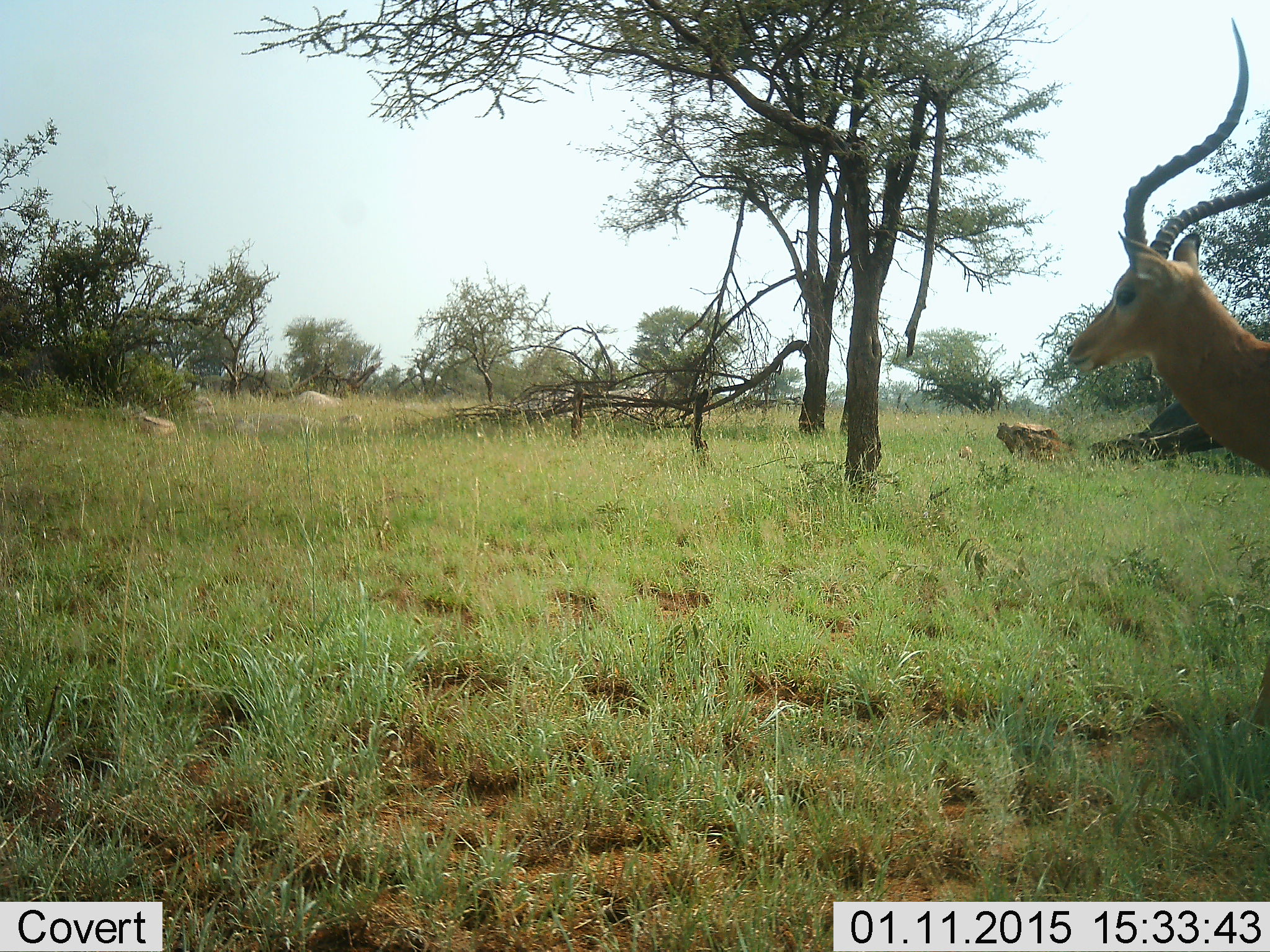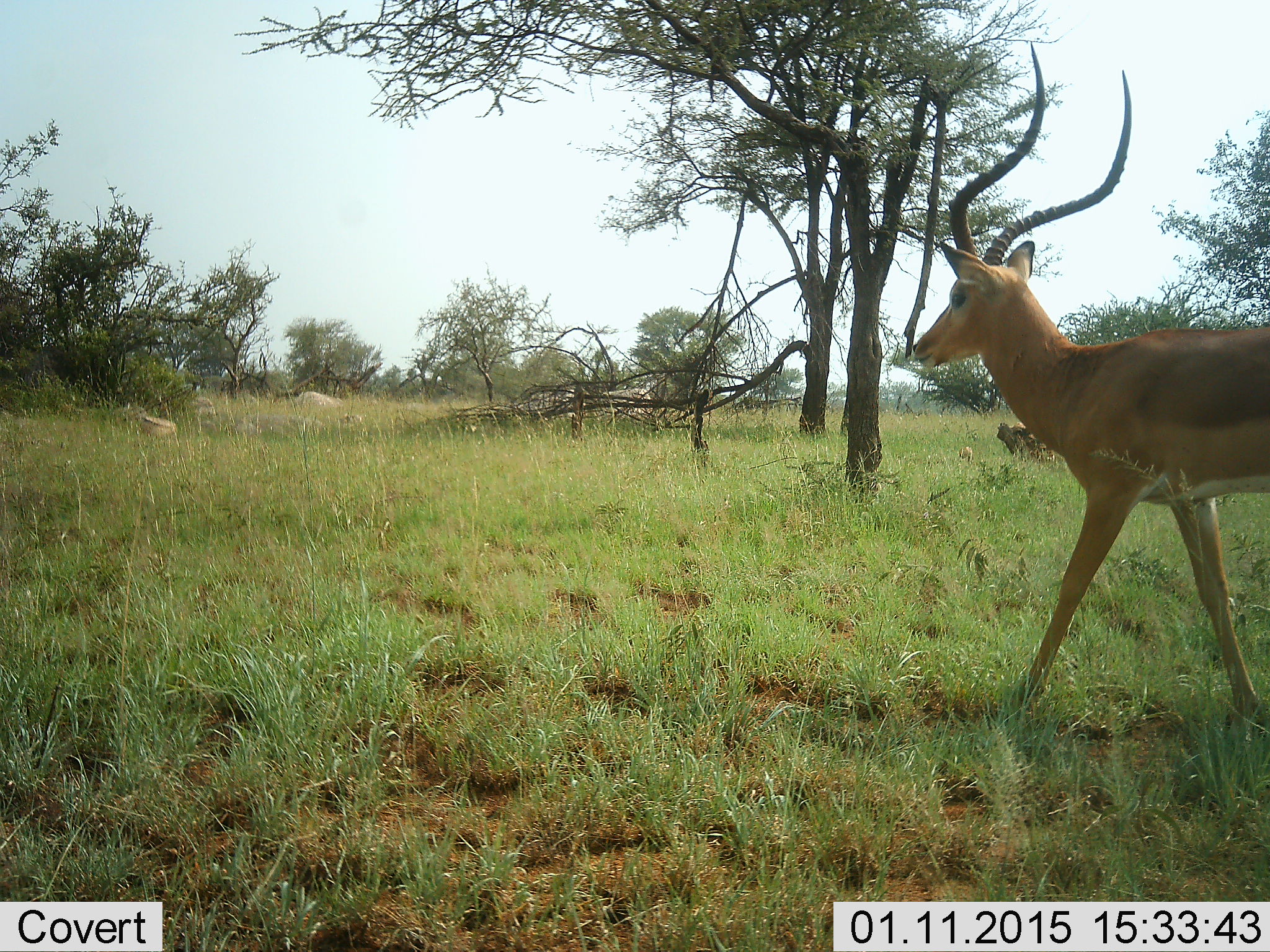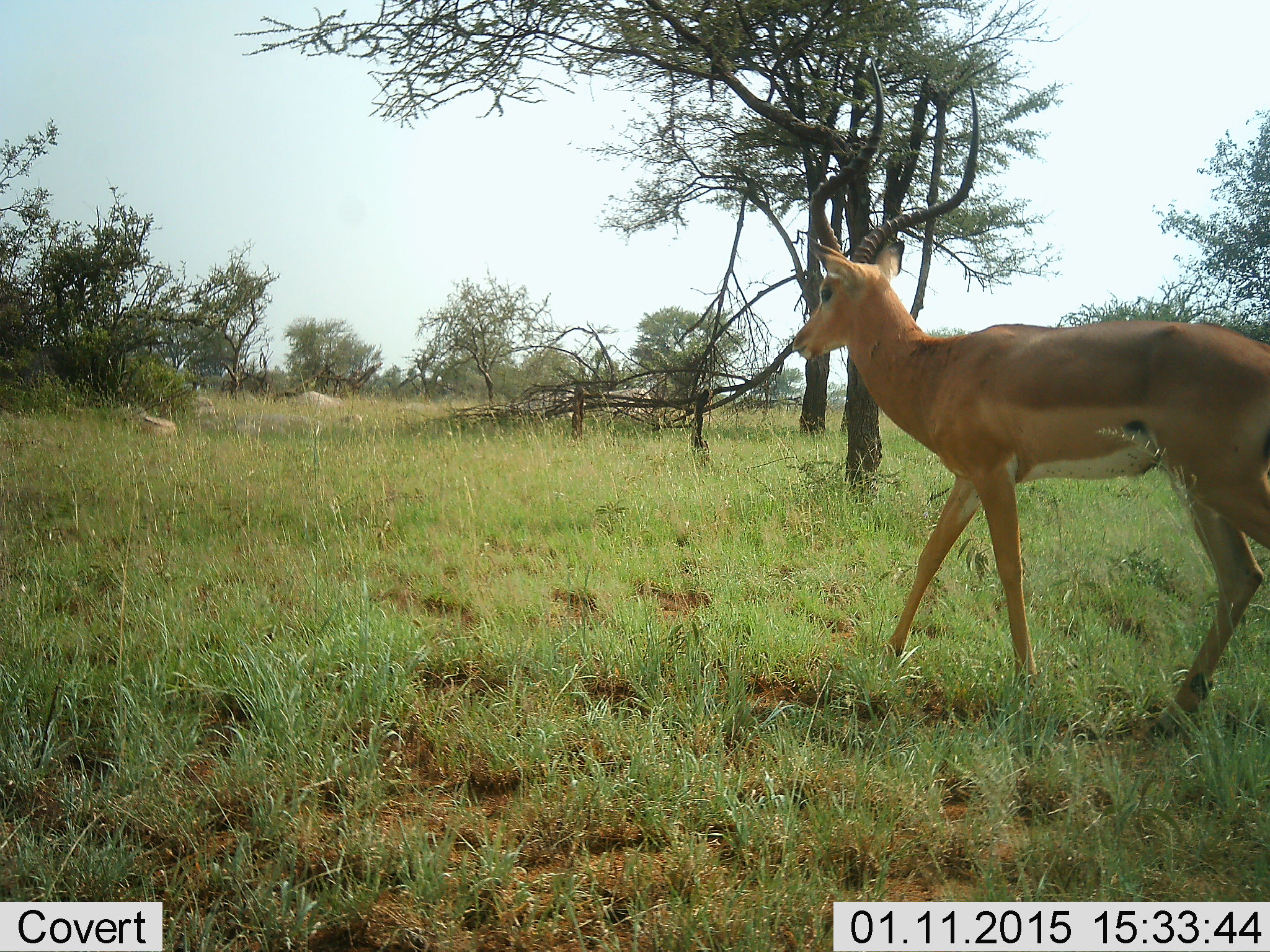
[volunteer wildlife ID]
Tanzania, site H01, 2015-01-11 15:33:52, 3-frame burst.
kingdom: Animalia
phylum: Chordata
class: Mammalia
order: Artiodactyla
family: Bovidae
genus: Aepyceros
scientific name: Aepyceros melampus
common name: impala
Impala (Aepyceros melampus), count 1. Behavior (volunteer vote fractions): standing 0%, resting 0%, moving 100%, interacting 0%. Young present (vote fraction): 0%. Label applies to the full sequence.